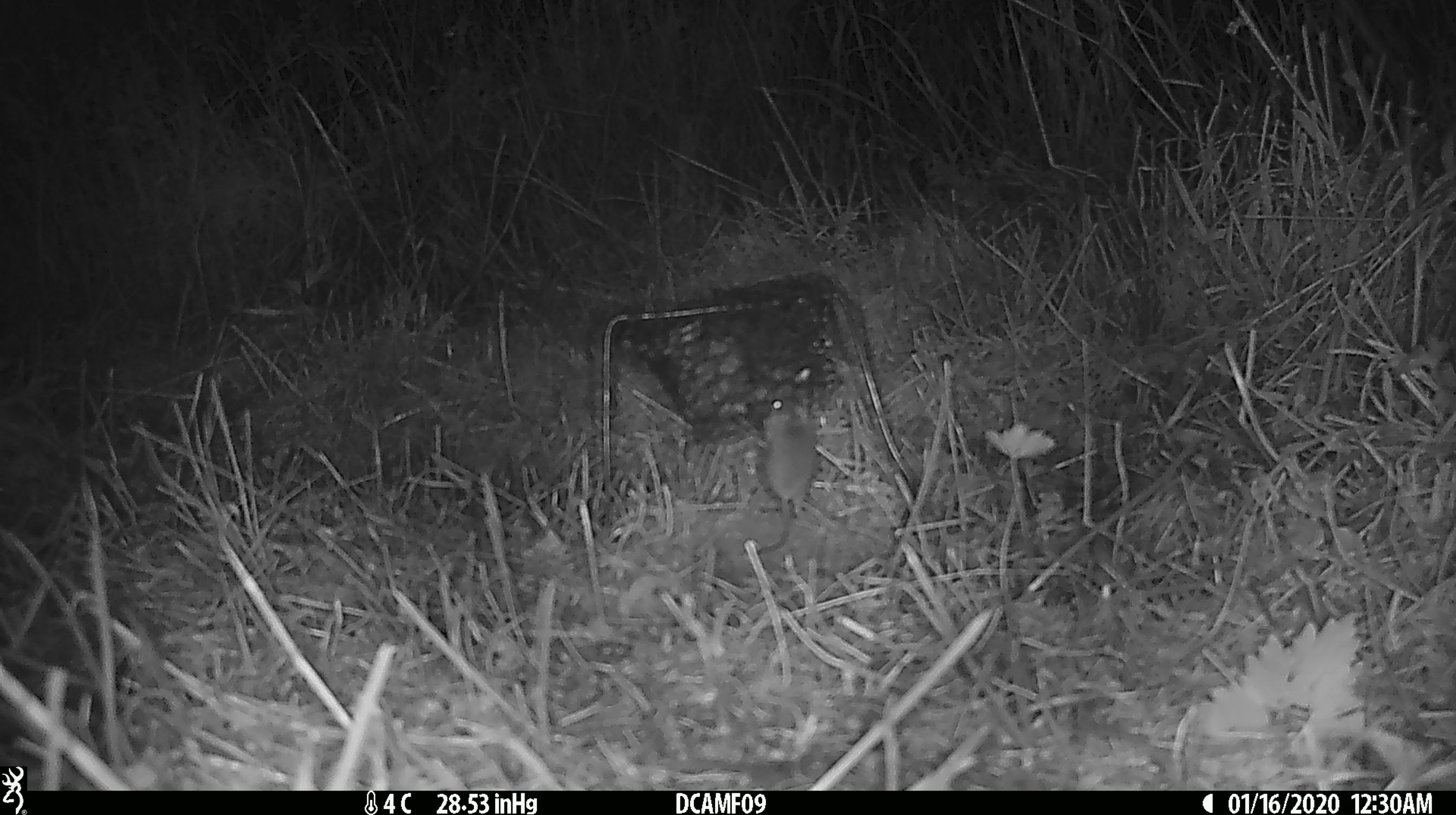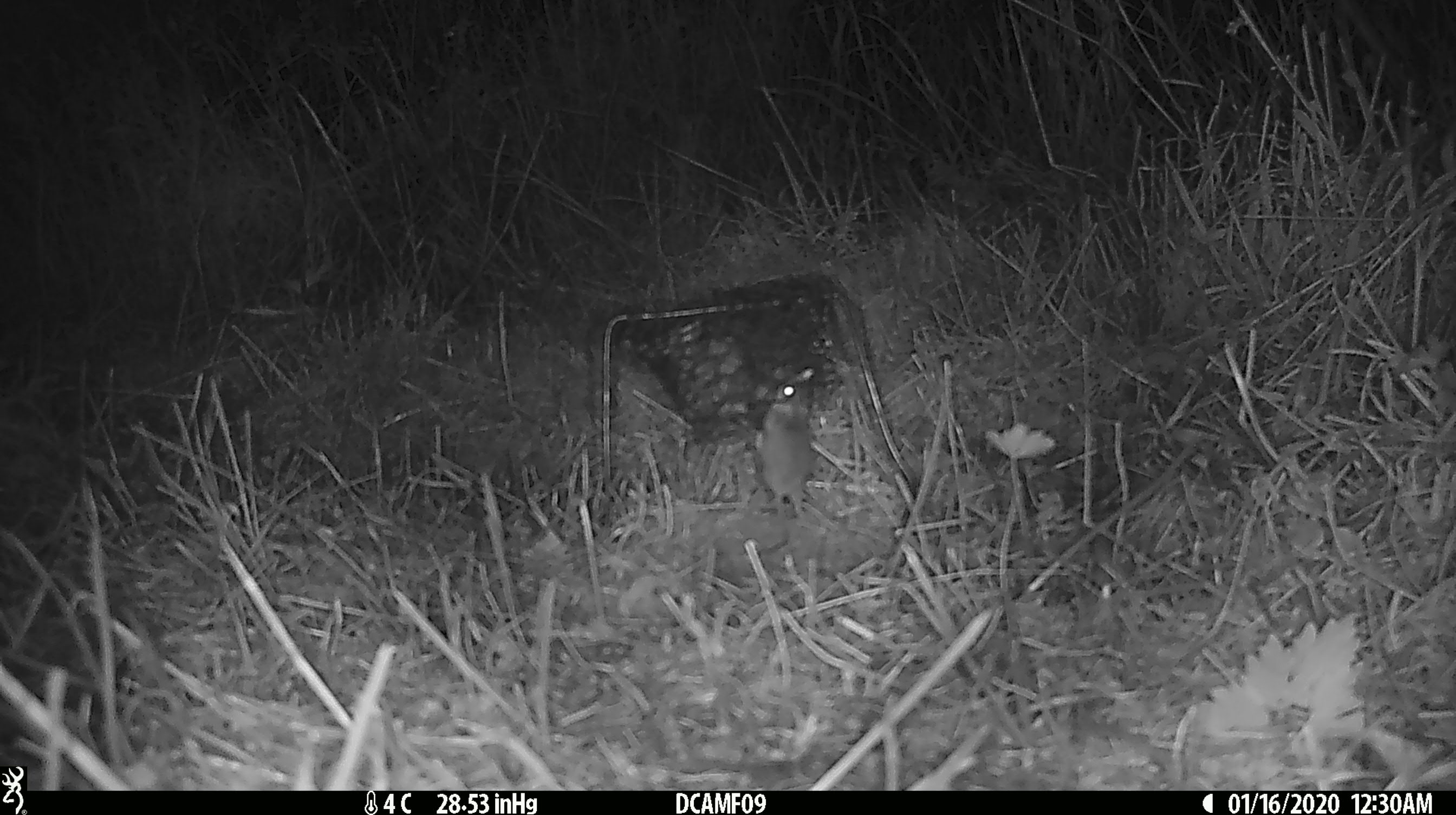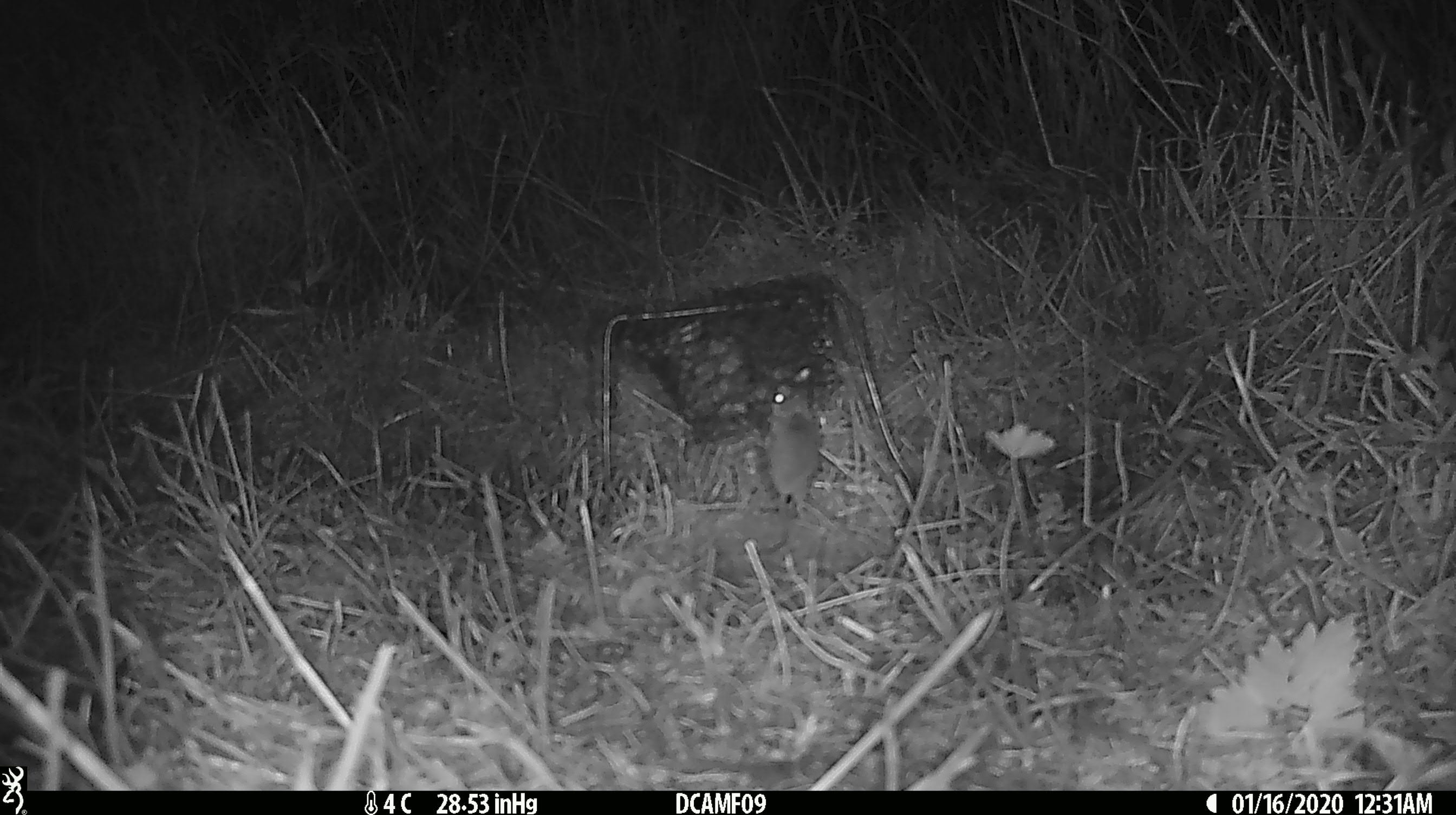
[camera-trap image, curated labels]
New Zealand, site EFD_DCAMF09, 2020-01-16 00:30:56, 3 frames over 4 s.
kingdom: Animalia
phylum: Chordata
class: Mammalia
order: Rodentia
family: Muridae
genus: Mus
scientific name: Mus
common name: mouse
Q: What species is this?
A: Mouse (Mus).